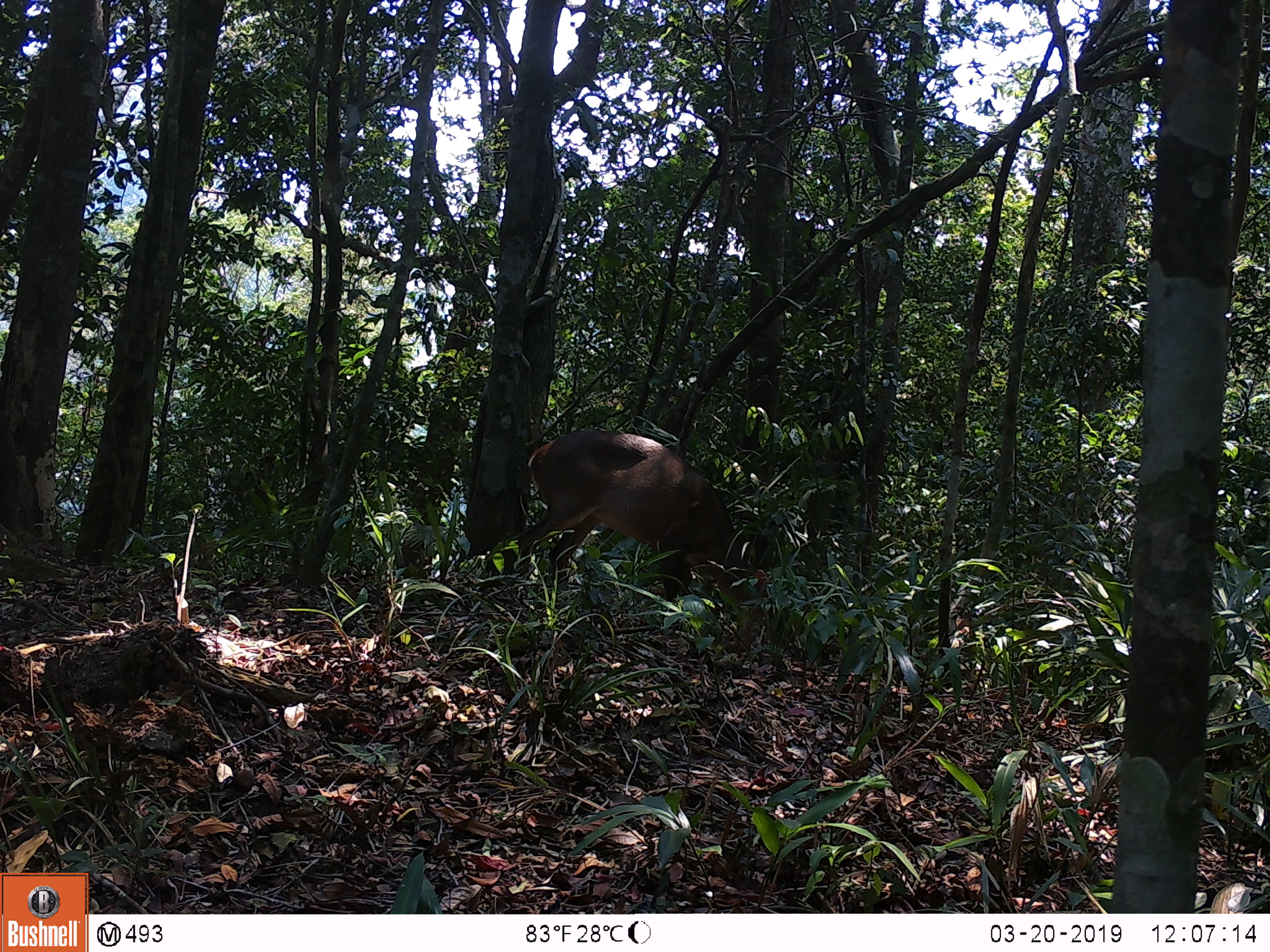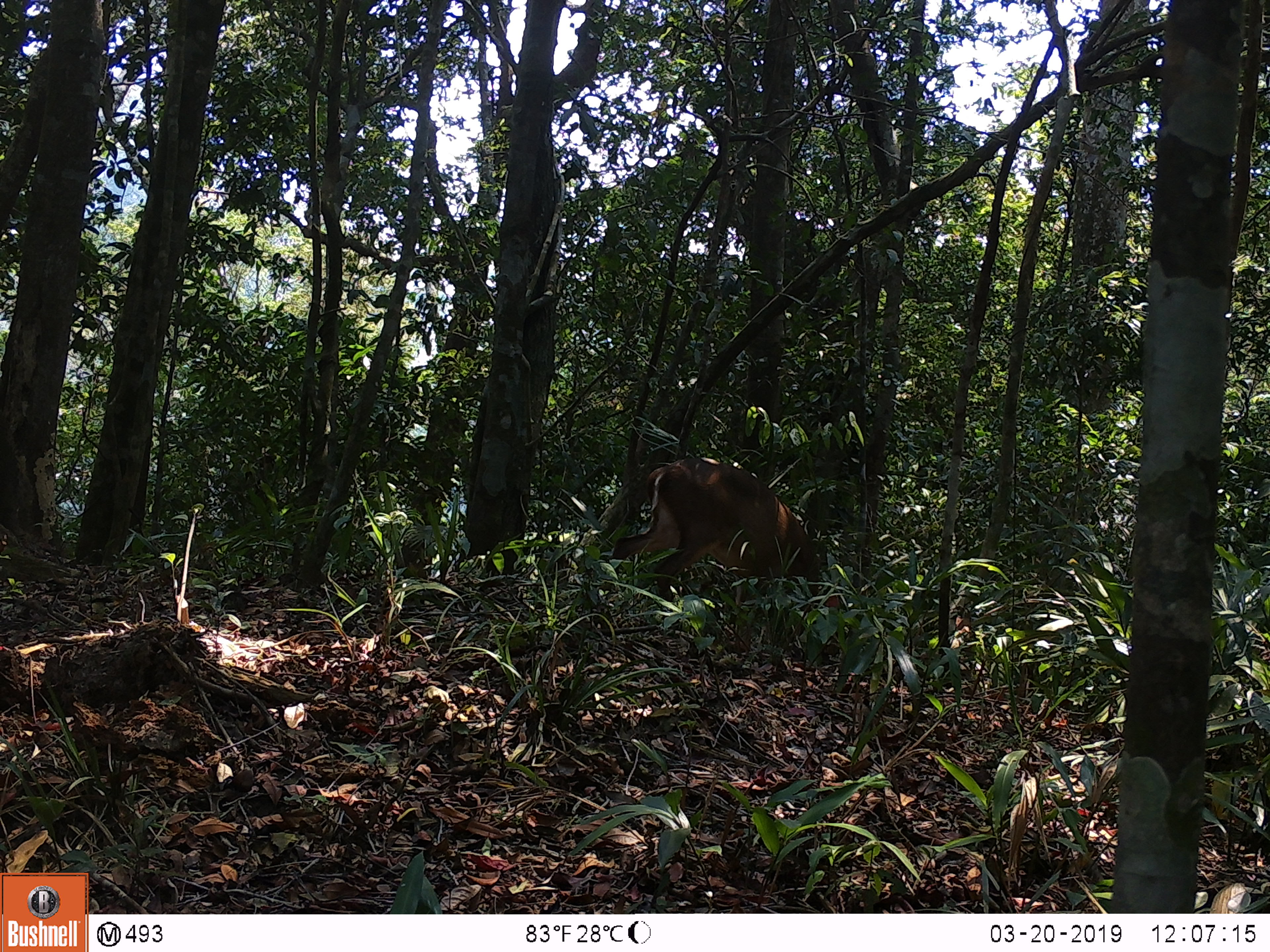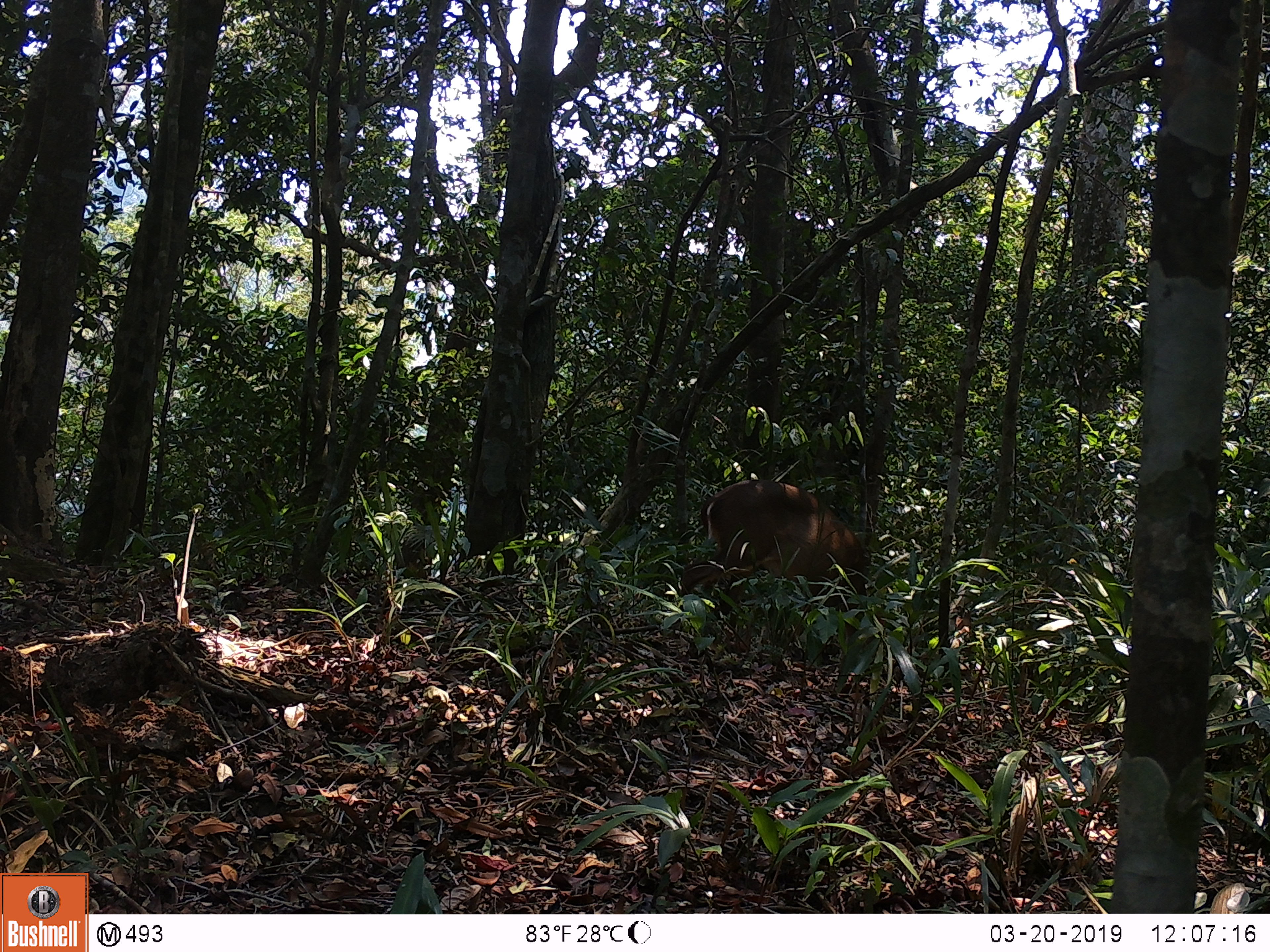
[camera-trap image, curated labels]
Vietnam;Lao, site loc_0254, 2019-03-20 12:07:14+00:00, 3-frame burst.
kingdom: Animalia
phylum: Chordata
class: Mammalia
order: Artiodactyla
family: Cervidae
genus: Muntiacus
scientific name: Muntiacus vuquangensis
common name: large-antlered muntjac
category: large antlered muntjac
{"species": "large antlered muntjac (large-antlered muntjac) (Muntiacus vuquangensis)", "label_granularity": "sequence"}